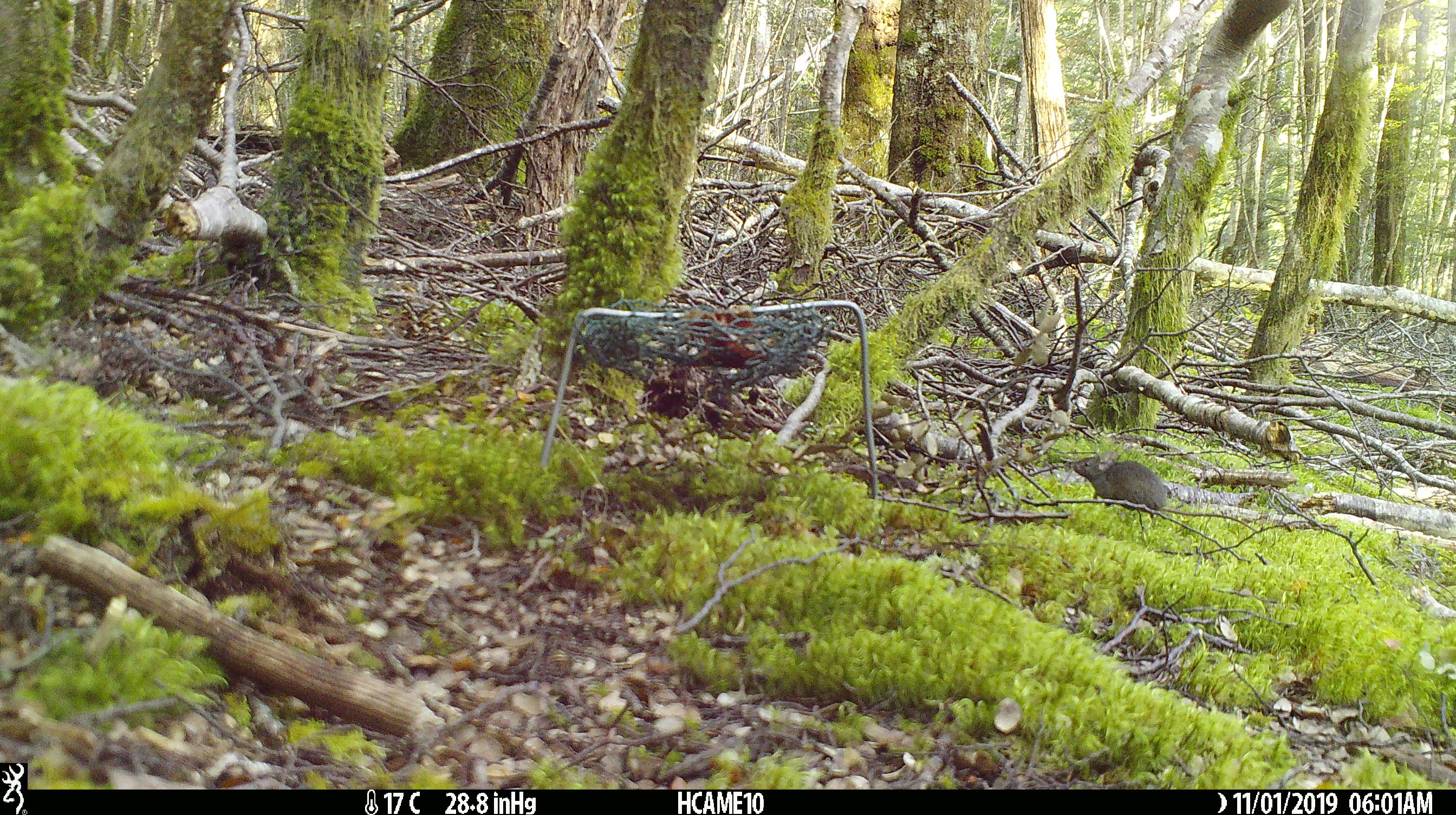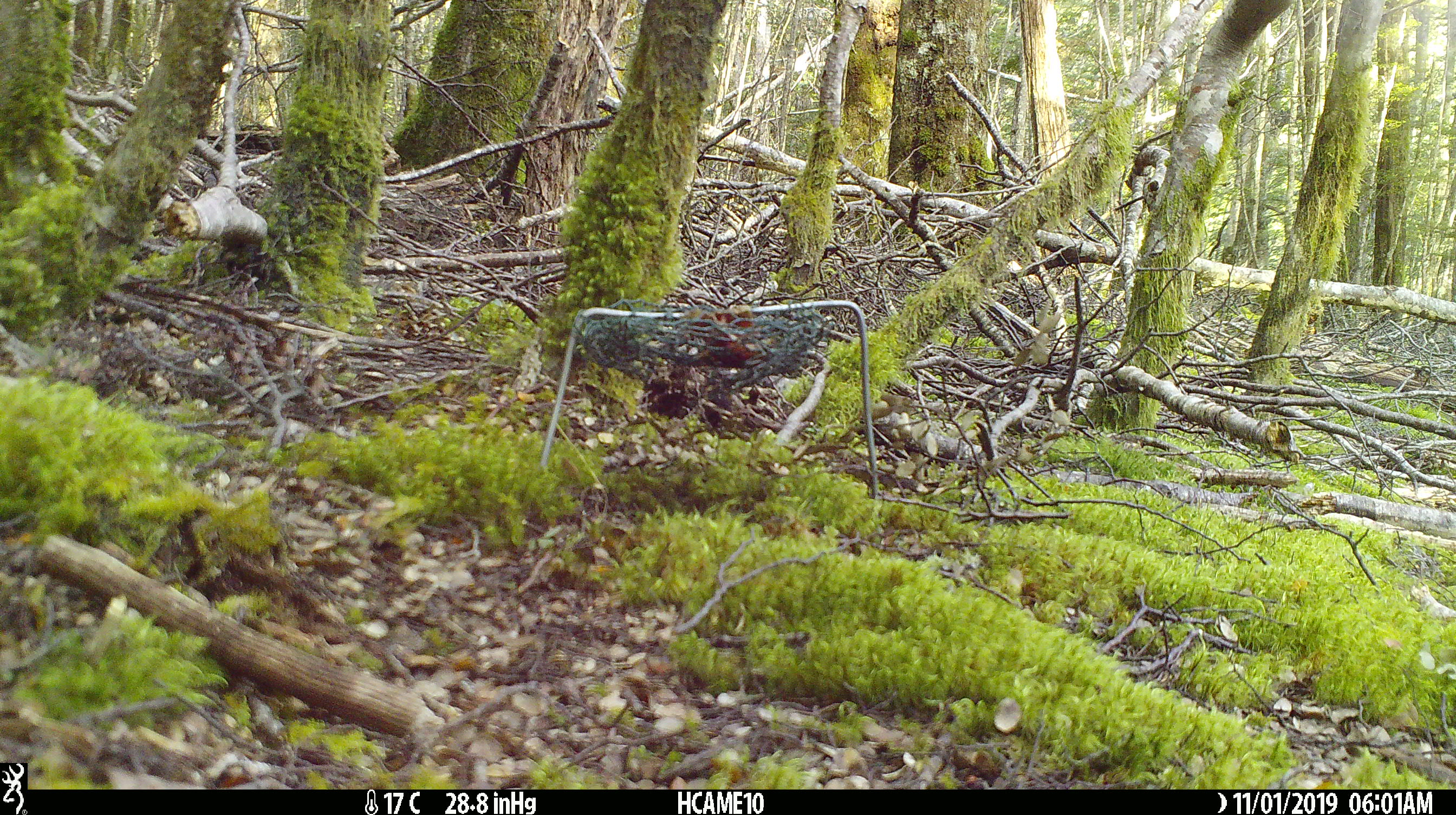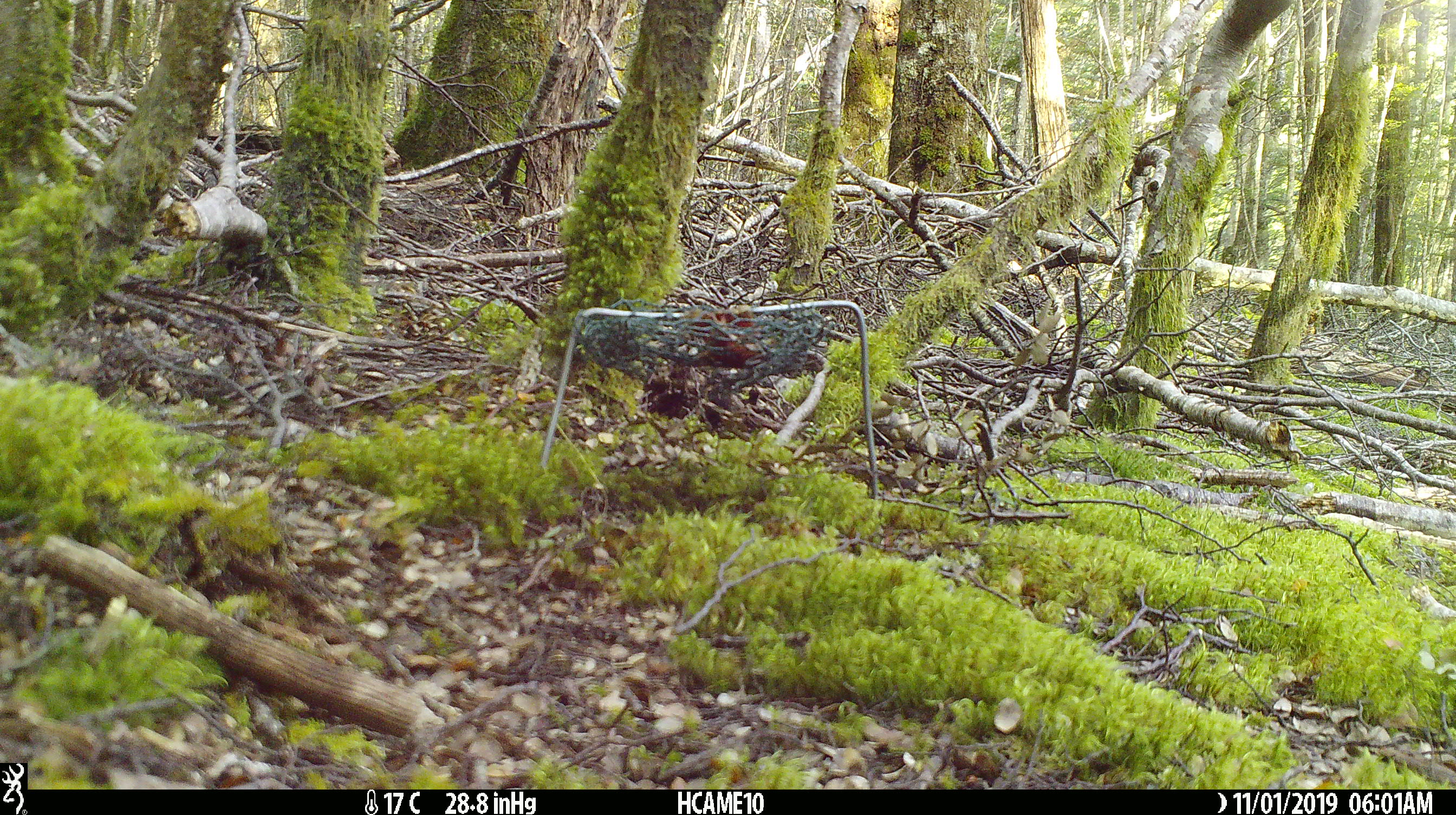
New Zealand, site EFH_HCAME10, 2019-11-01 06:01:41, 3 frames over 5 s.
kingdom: Animalia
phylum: Chordata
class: Mammalia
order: Rodentia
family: Muridae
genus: Mus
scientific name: Mus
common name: mouse